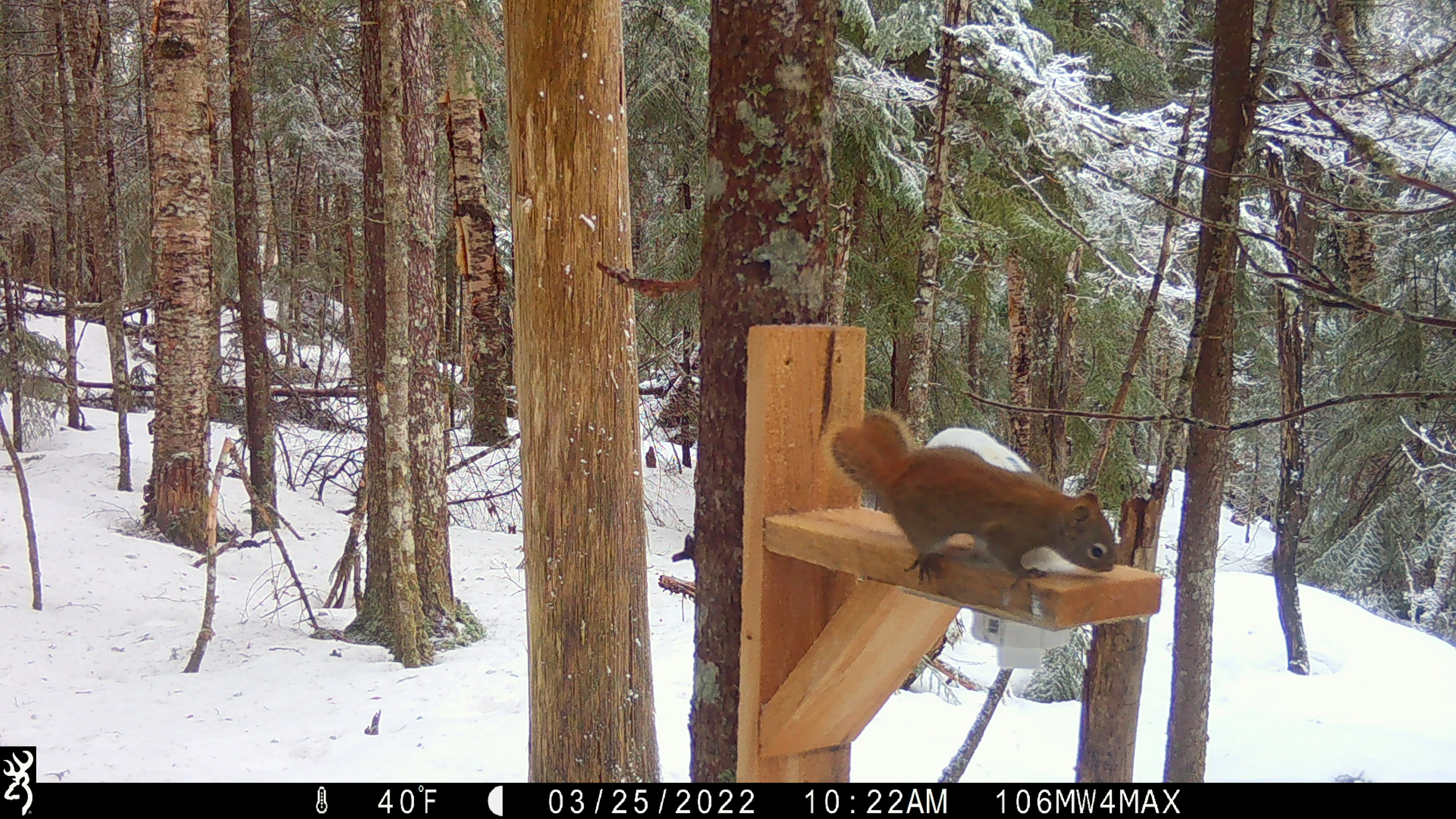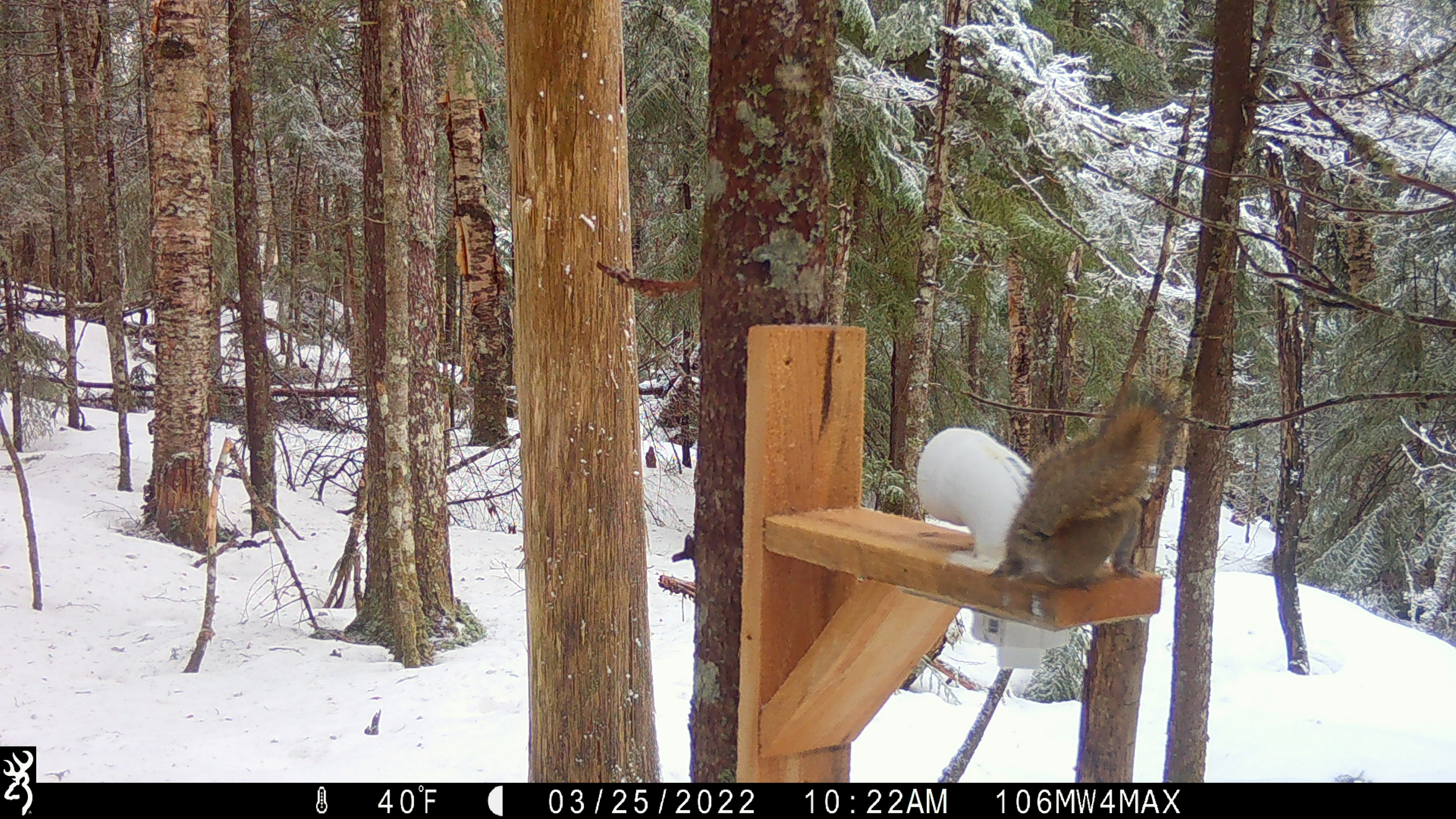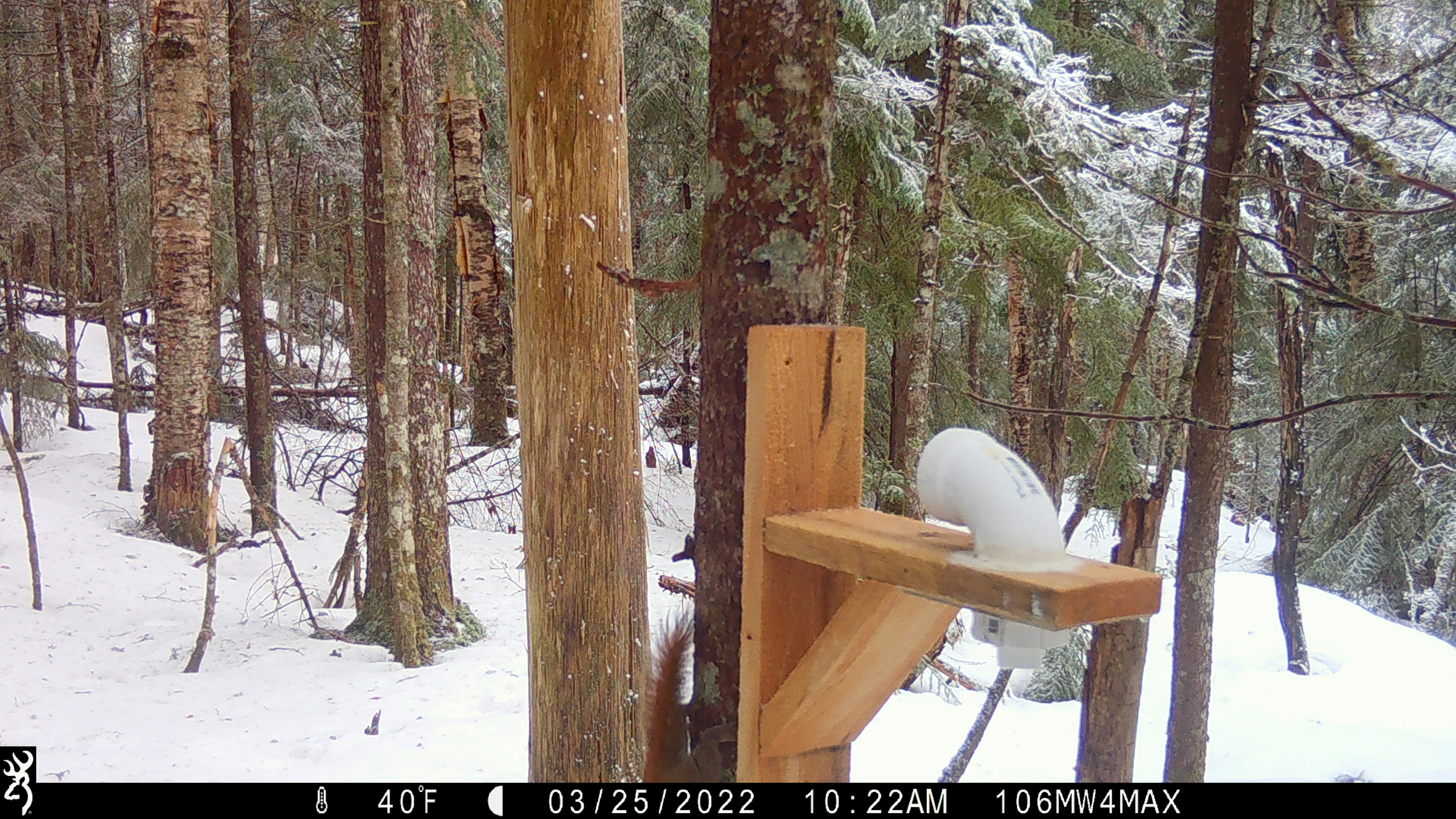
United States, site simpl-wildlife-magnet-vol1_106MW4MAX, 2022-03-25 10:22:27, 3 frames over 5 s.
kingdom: Animalia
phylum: Chordata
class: Mammalia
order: Rodentia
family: Sciuridae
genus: Tamiasciurus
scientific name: Tamiasciurus hudsonicus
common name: red squirrel